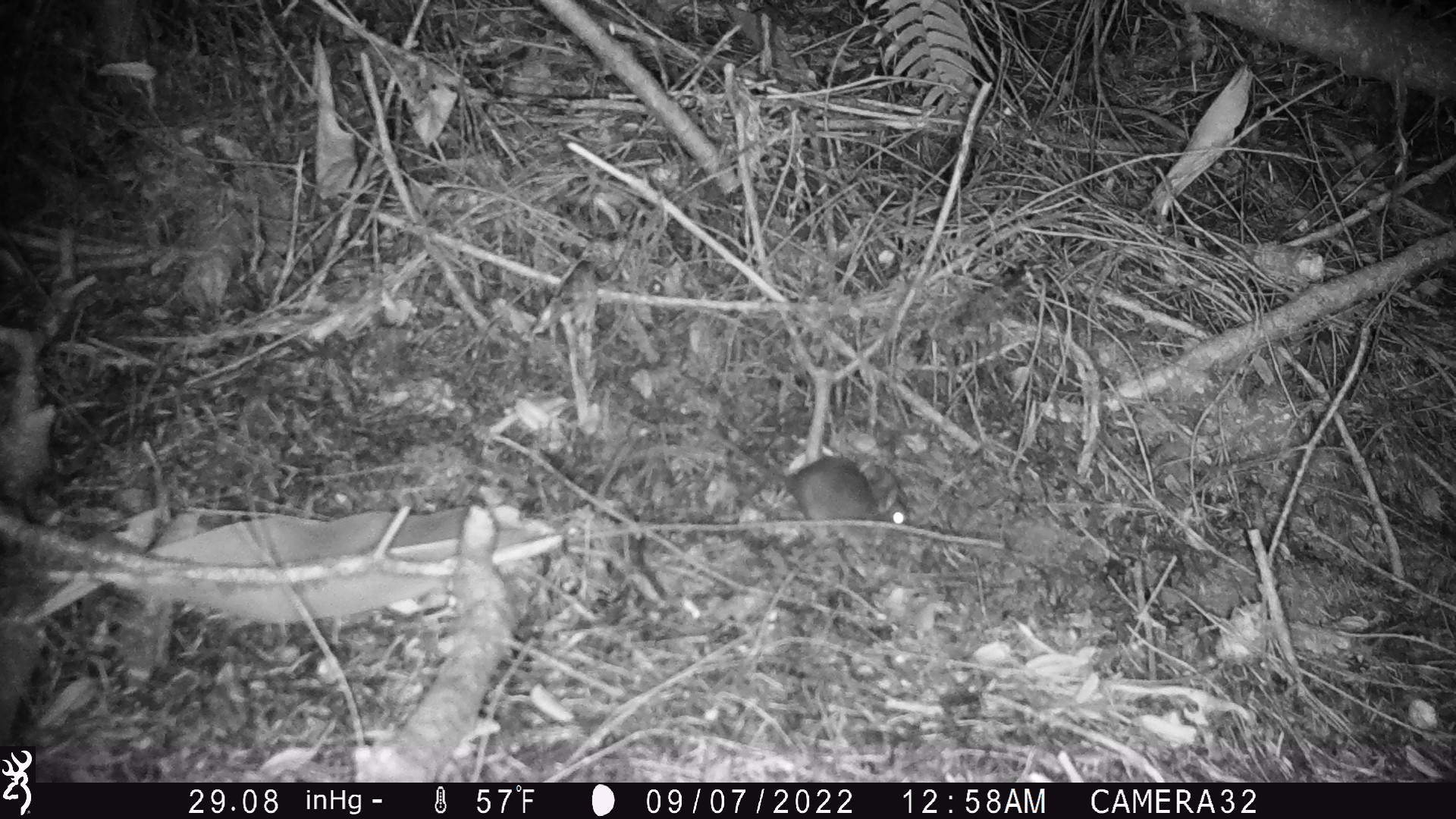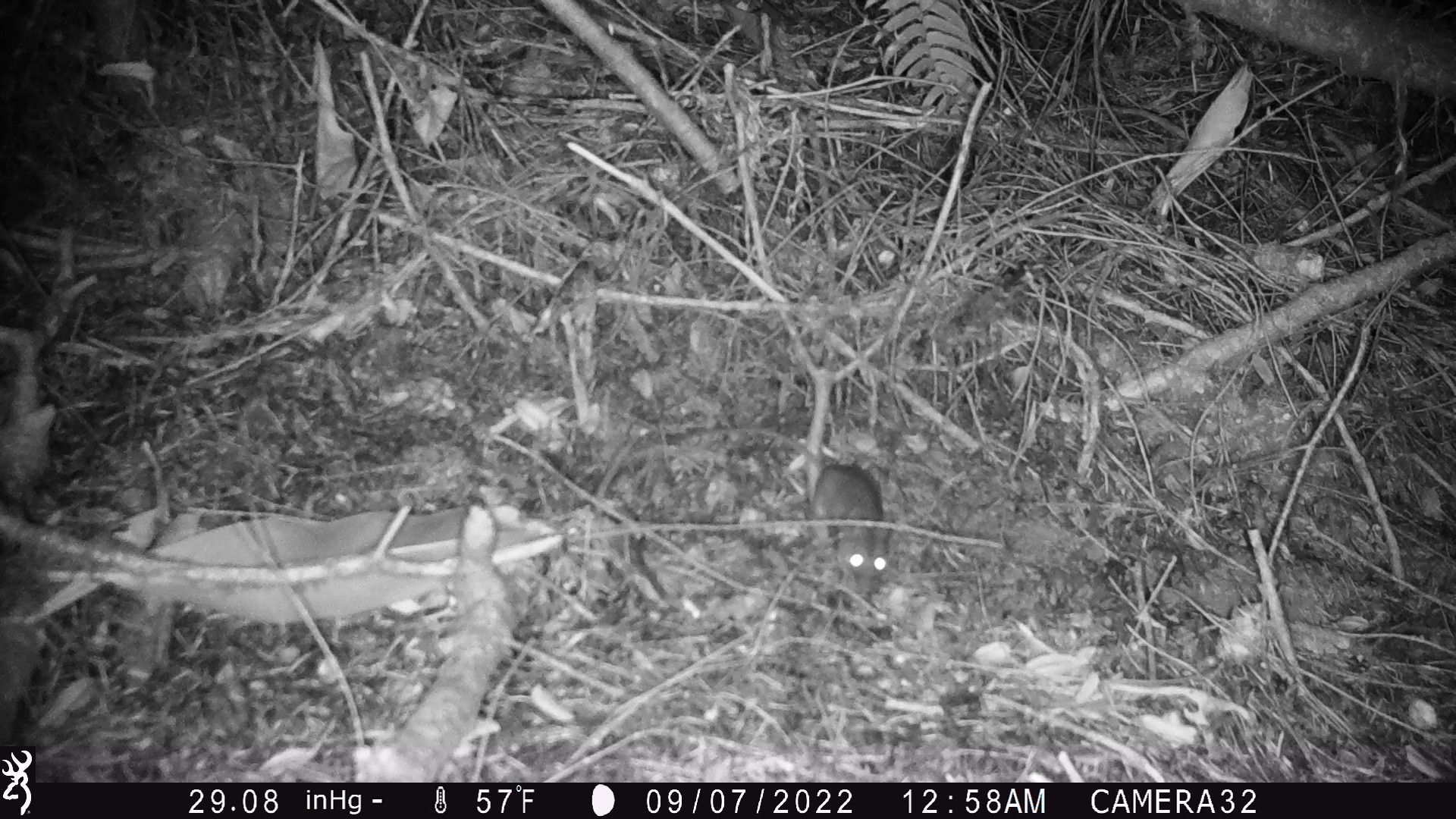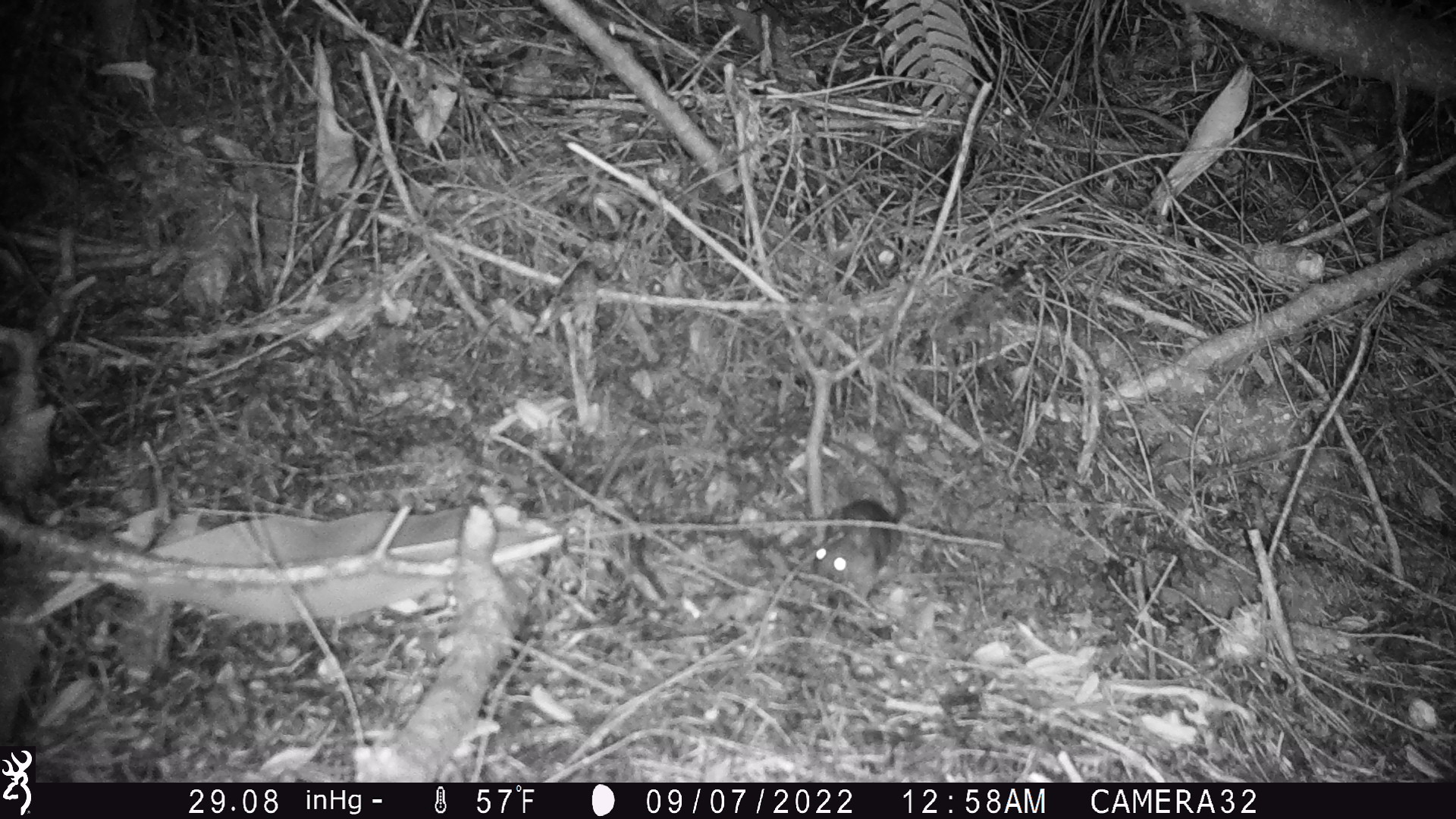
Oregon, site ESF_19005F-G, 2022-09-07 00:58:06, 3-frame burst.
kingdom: Animalia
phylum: Chordata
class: Mammalia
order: Rodentia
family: Cricetidae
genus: Neotoma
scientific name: Neotoma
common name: woodrats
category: neotoma species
Neotoma species (woodrats) (Neotoma).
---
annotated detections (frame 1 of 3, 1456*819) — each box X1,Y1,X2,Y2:
neotoma species: 649,393,929,540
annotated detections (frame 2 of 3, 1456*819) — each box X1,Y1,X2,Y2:
neotoma species: 629,418,905,606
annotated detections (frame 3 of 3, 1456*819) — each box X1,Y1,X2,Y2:
neotoma species: 782,417,919,608